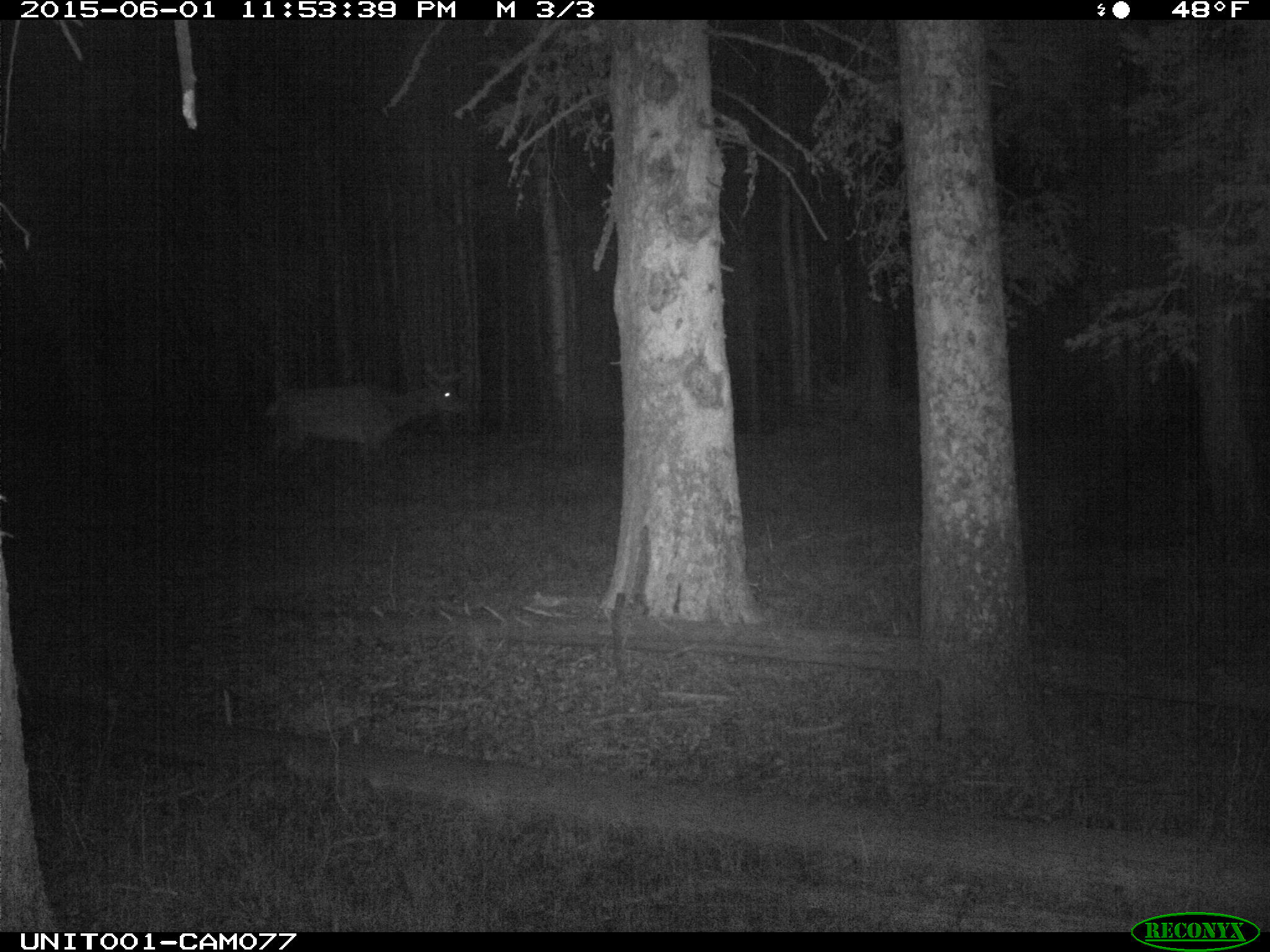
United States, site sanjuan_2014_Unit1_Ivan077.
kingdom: Animalia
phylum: Chordata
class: Mammalia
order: Artiodactyla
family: Cervidae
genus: Cervus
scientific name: Cervus elaphus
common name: red deer